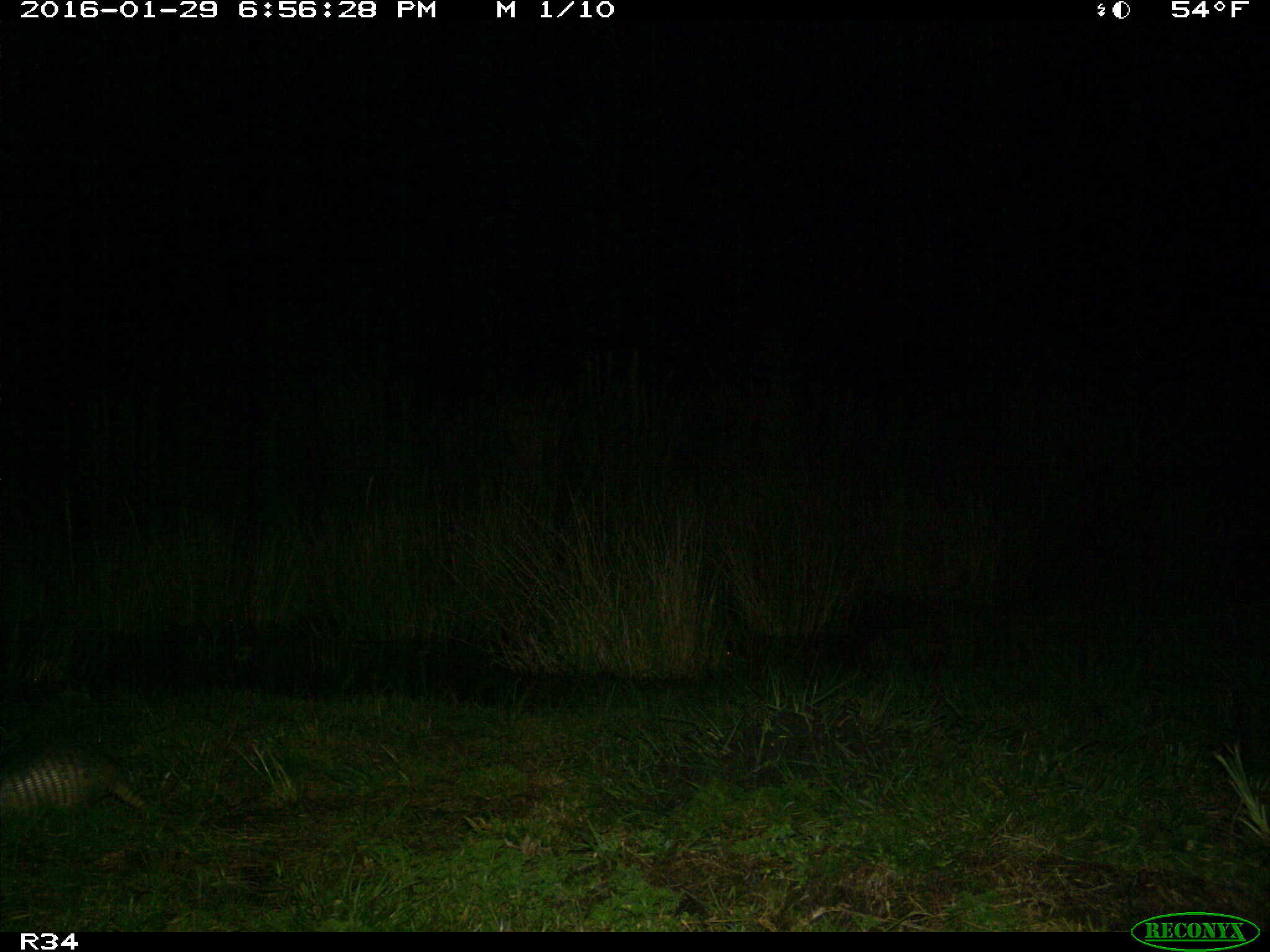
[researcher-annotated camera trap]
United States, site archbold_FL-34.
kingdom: Animalia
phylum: Chordata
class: Mammalia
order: Cingulata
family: Dasypodidae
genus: Dasypus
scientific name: Dasypus novemcinctus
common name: nine-banded armadillo